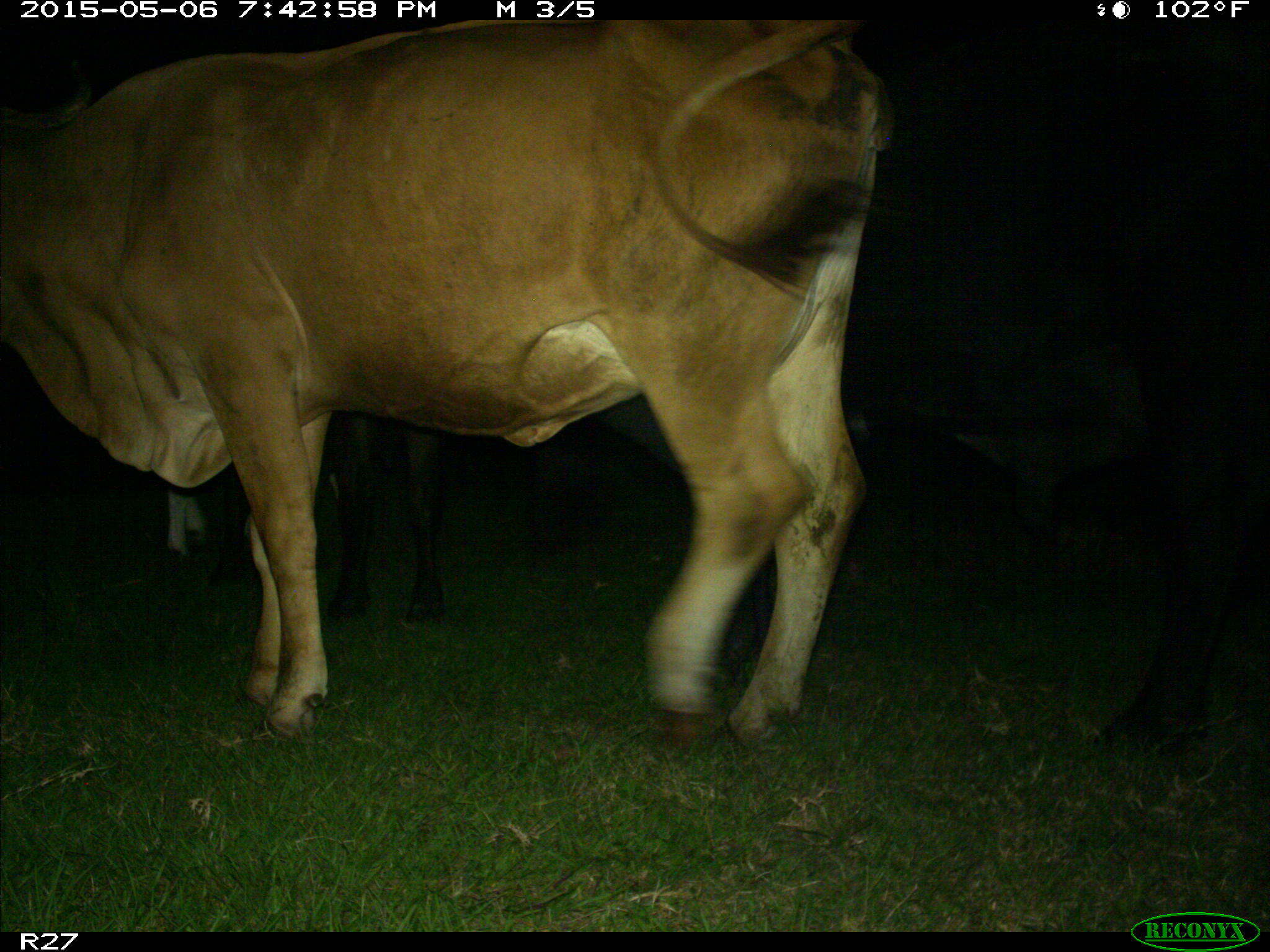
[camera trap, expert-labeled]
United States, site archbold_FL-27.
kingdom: Animalia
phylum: Chordata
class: Mammalia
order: Artiodactyla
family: Bovidae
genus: Bos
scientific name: Bos taurus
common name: domestic cow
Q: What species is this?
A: Bos taurus (domestic cow).